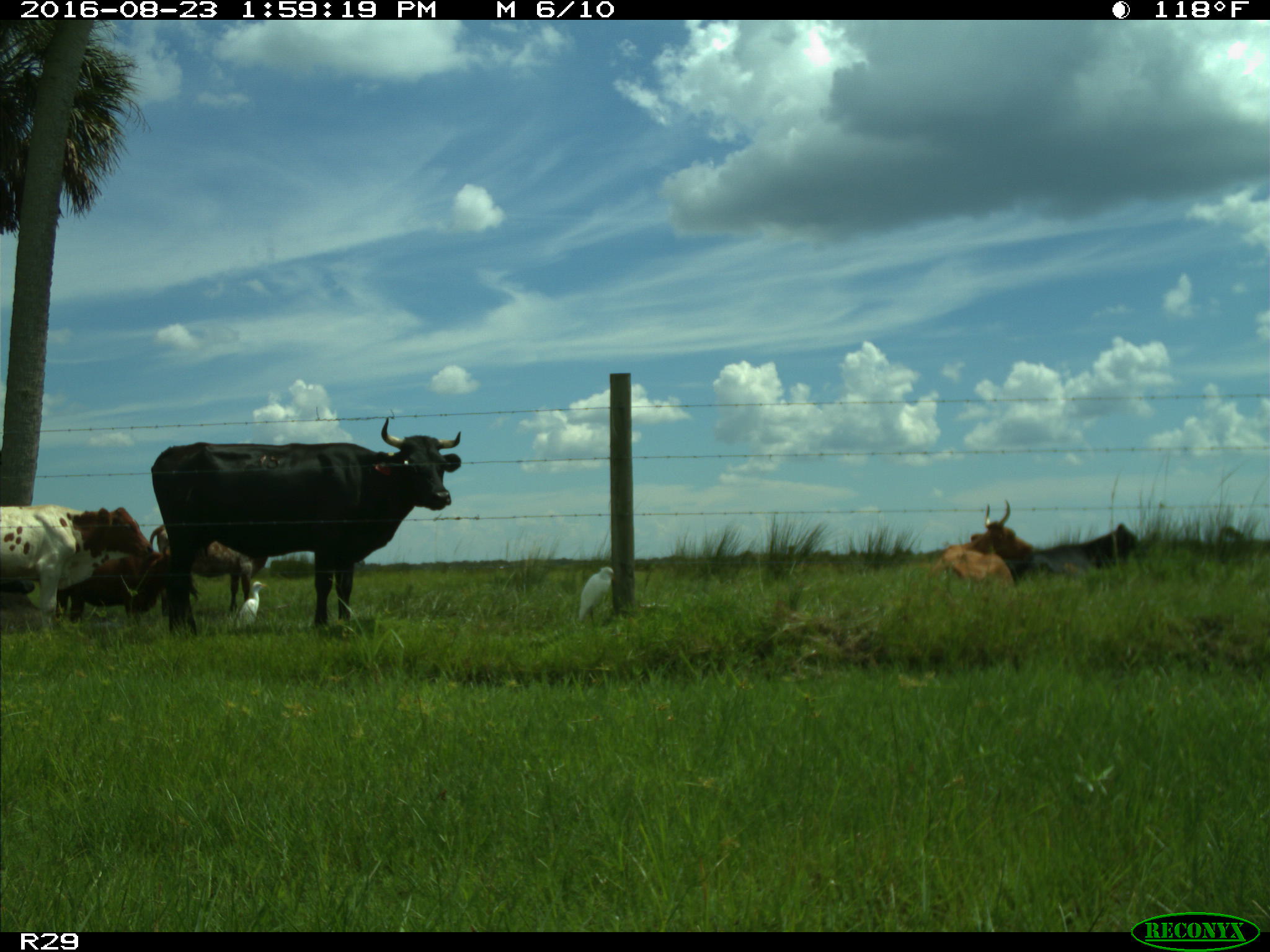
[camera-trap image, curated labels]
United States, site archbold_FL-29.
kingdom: Animalia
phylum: Chordata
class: Mammalia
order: Artiodactyla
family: Bovidae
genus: Bos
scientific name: Bos taurus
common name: domestic cow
Bos taurus (domestic cow).